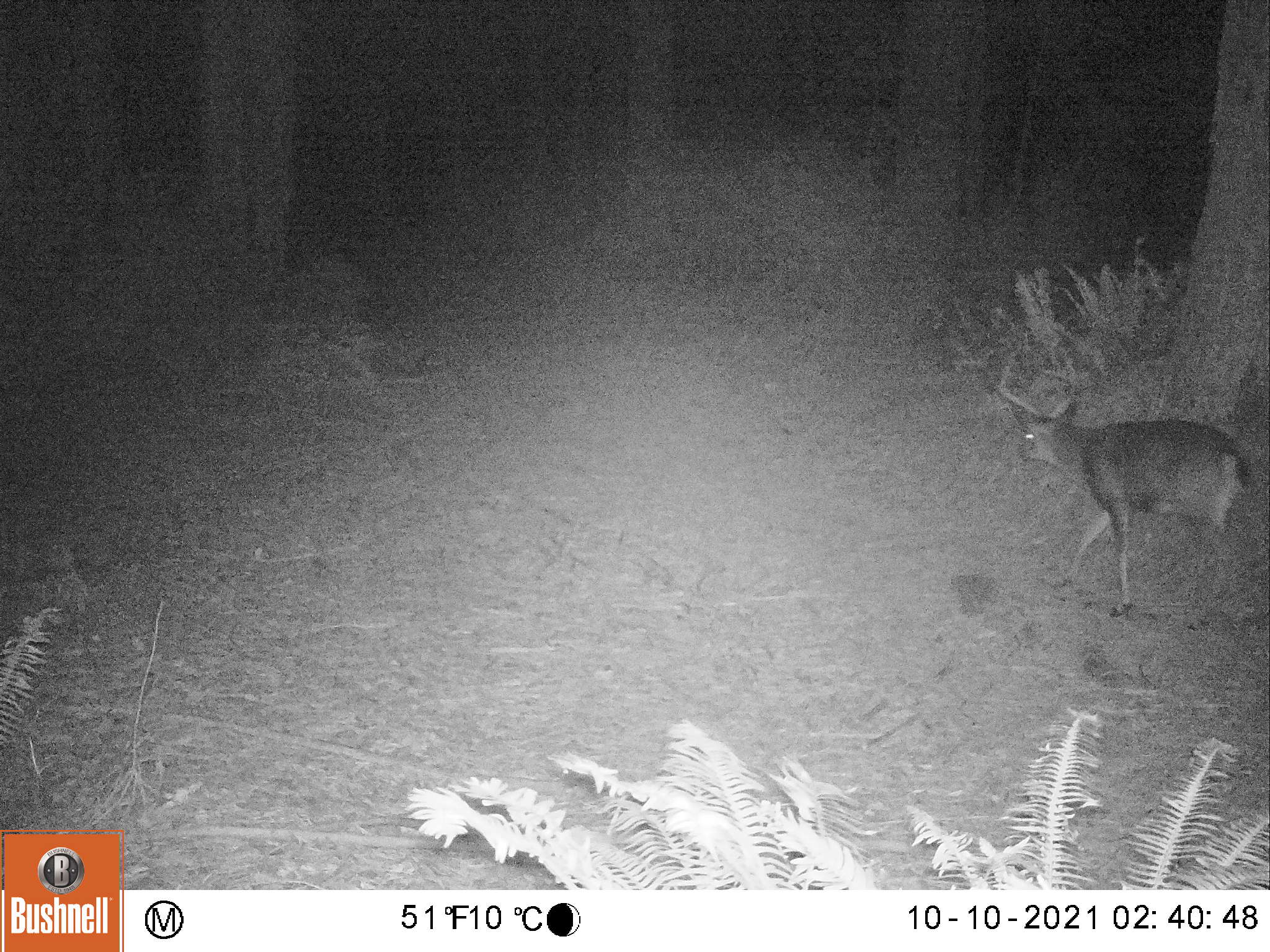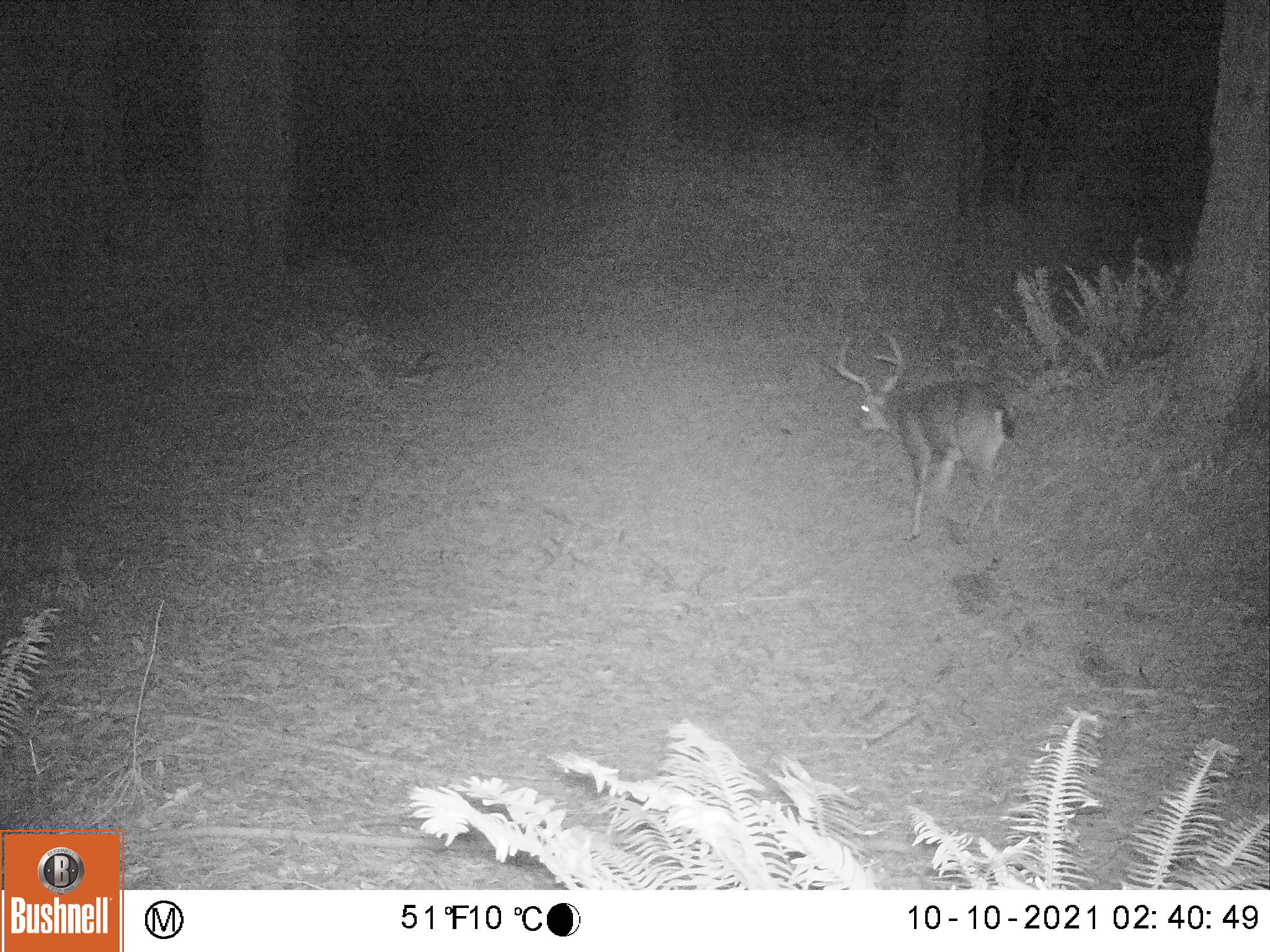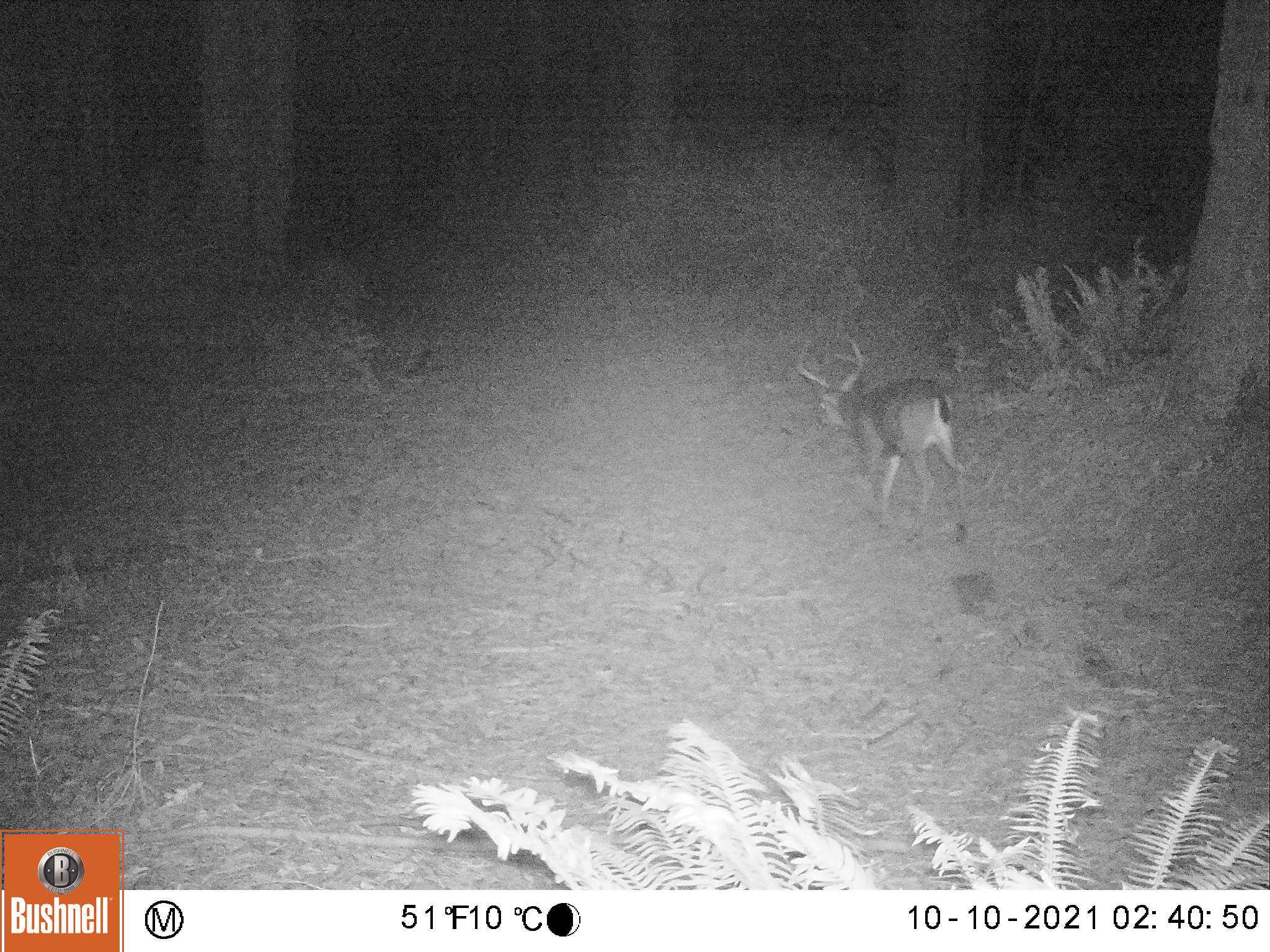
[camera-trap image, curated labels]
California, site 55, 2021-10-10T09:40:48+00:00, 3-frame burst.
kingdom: Animalia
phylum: Chordata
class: Mammalia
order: Artiodactyla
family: Cervidae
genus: Odocoileus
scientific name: Odocoileus hemionus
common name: mule deer